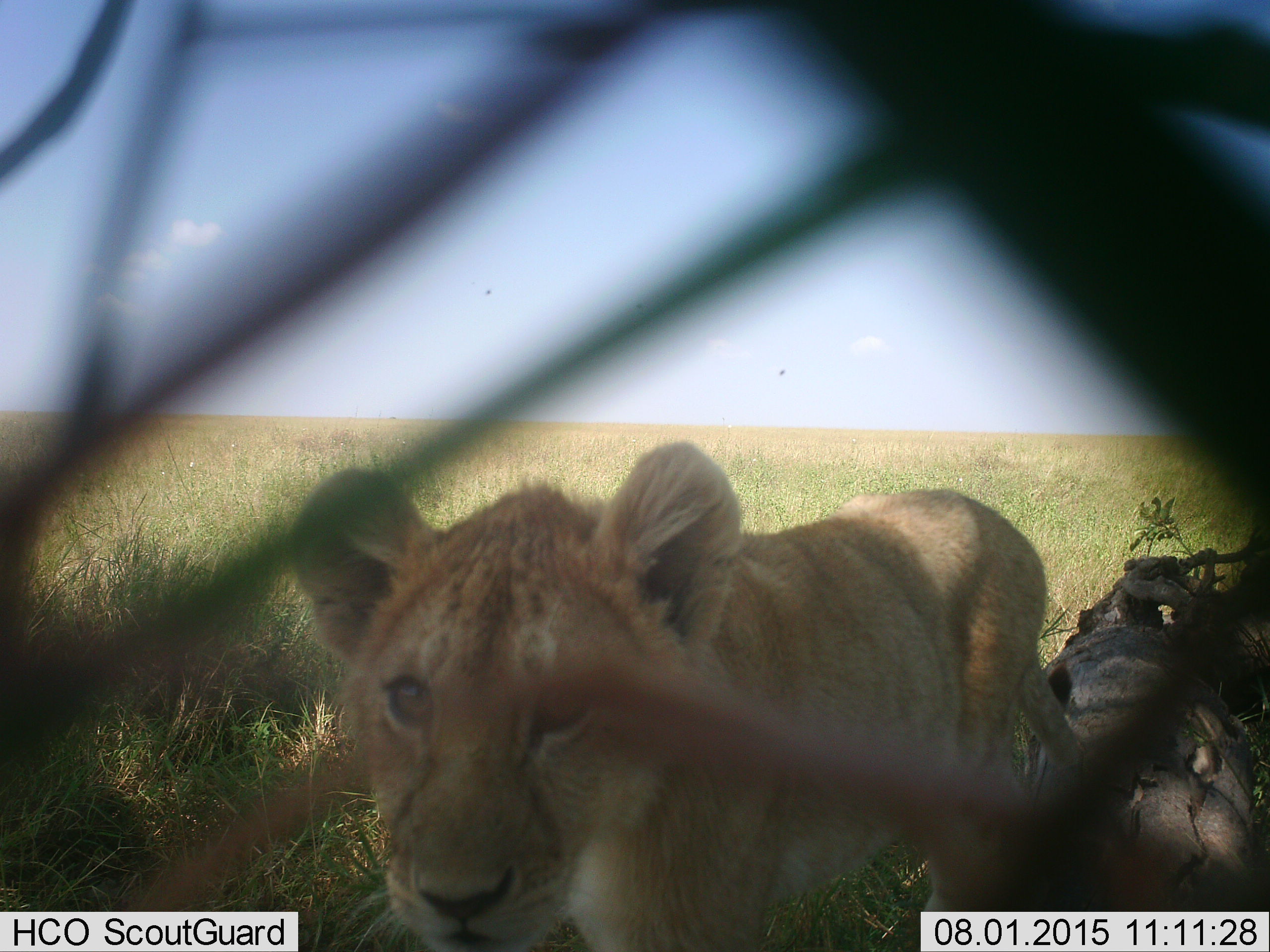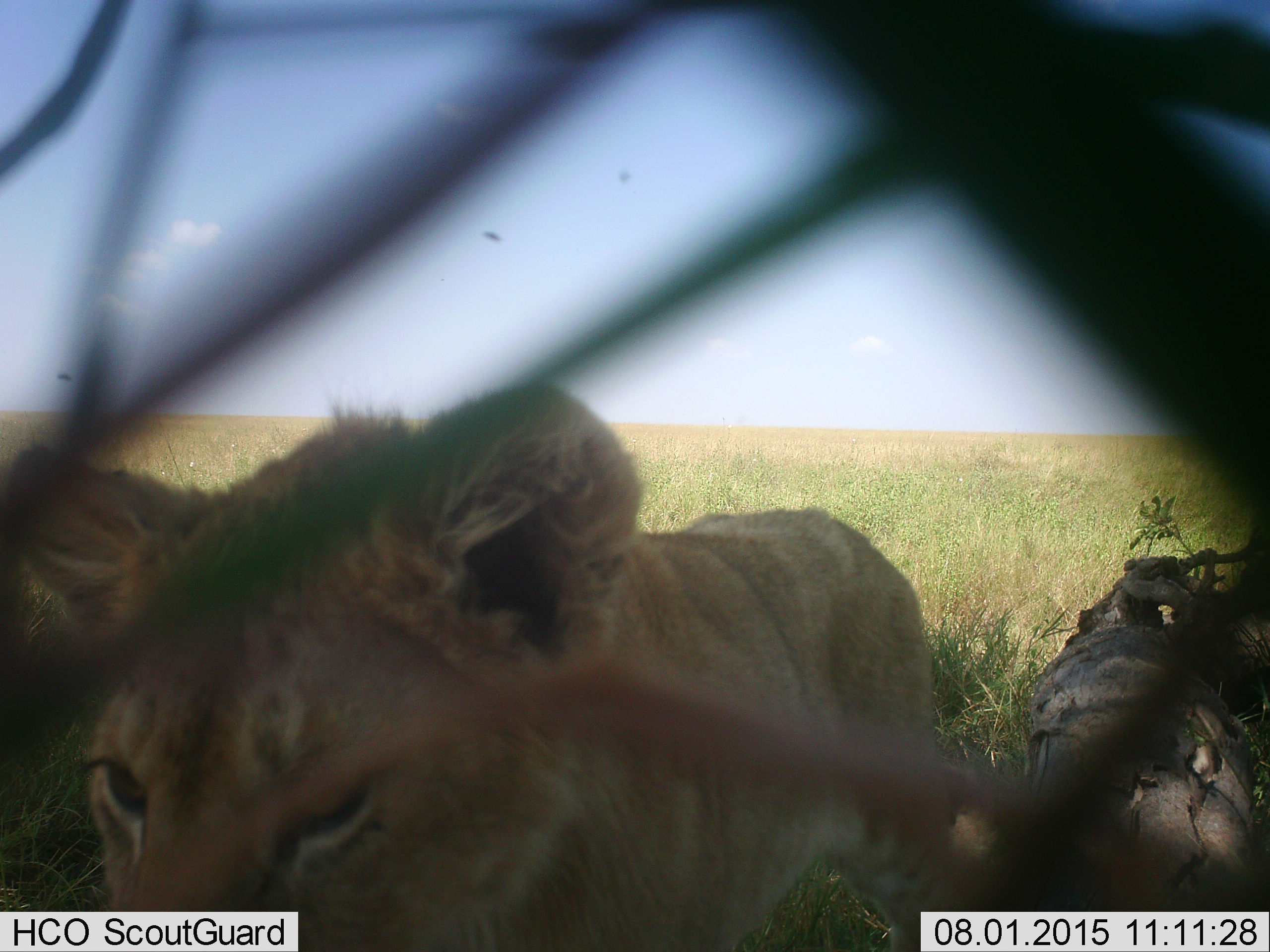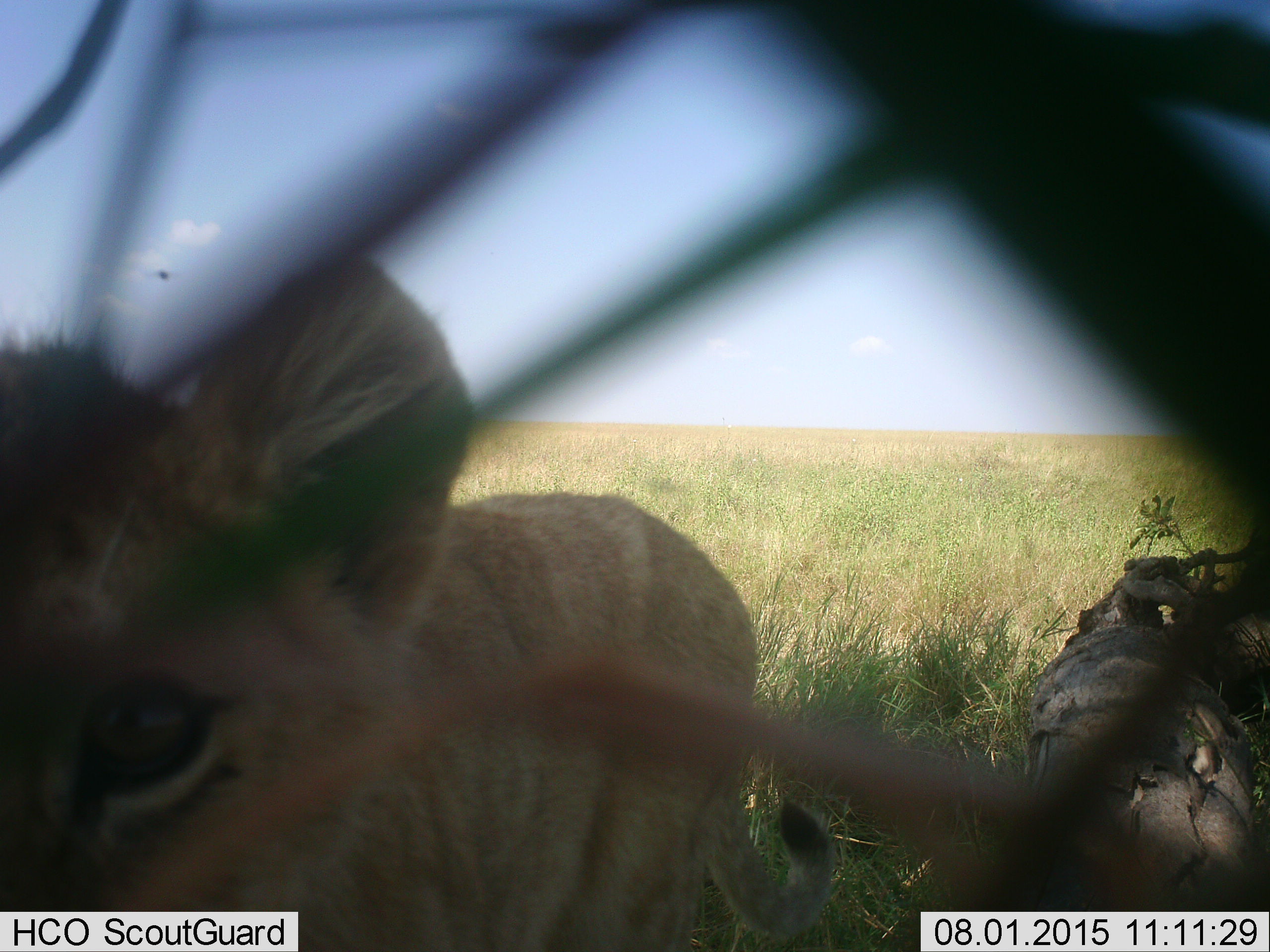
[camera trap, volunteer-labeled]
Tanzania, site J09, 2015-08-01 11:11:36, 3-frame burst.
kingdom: Animalia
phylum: Chordata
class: Mammalia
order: Carnivora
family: Felidae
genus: Panthera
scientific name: Panthera leo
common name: lion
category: lionfemale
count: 1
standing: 20%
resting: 0%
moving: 80%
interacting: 0%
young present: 0%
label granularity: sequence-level